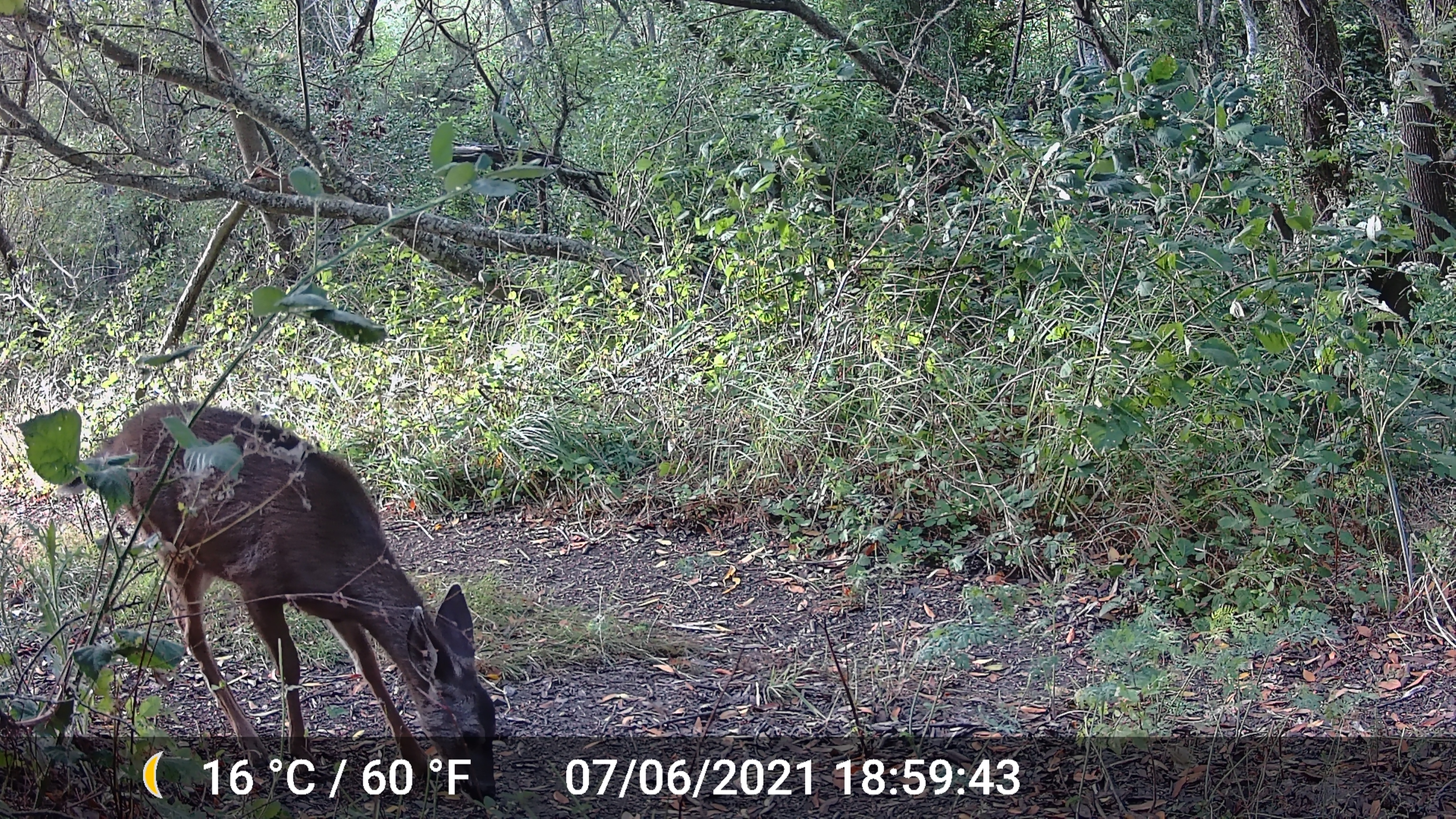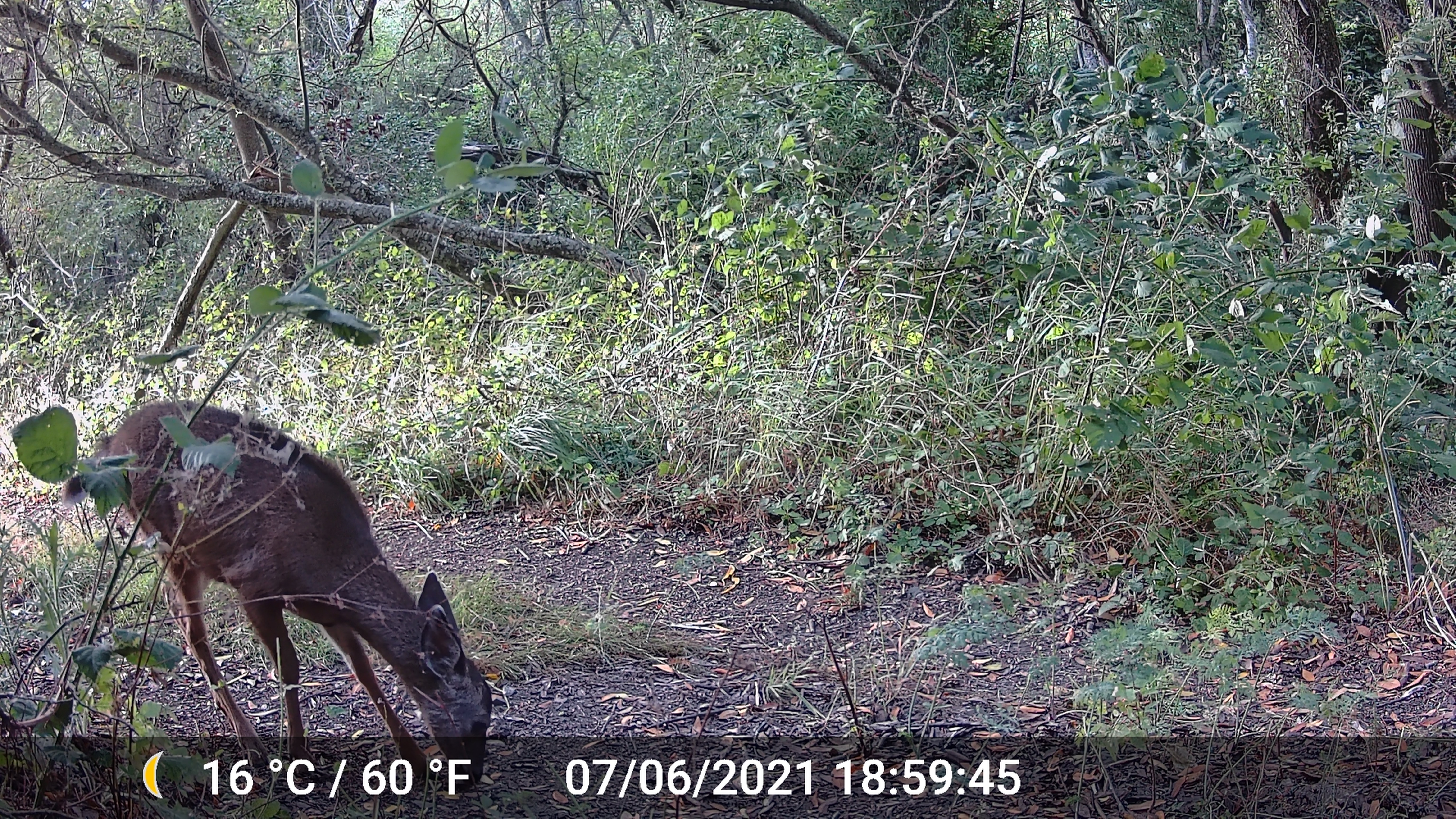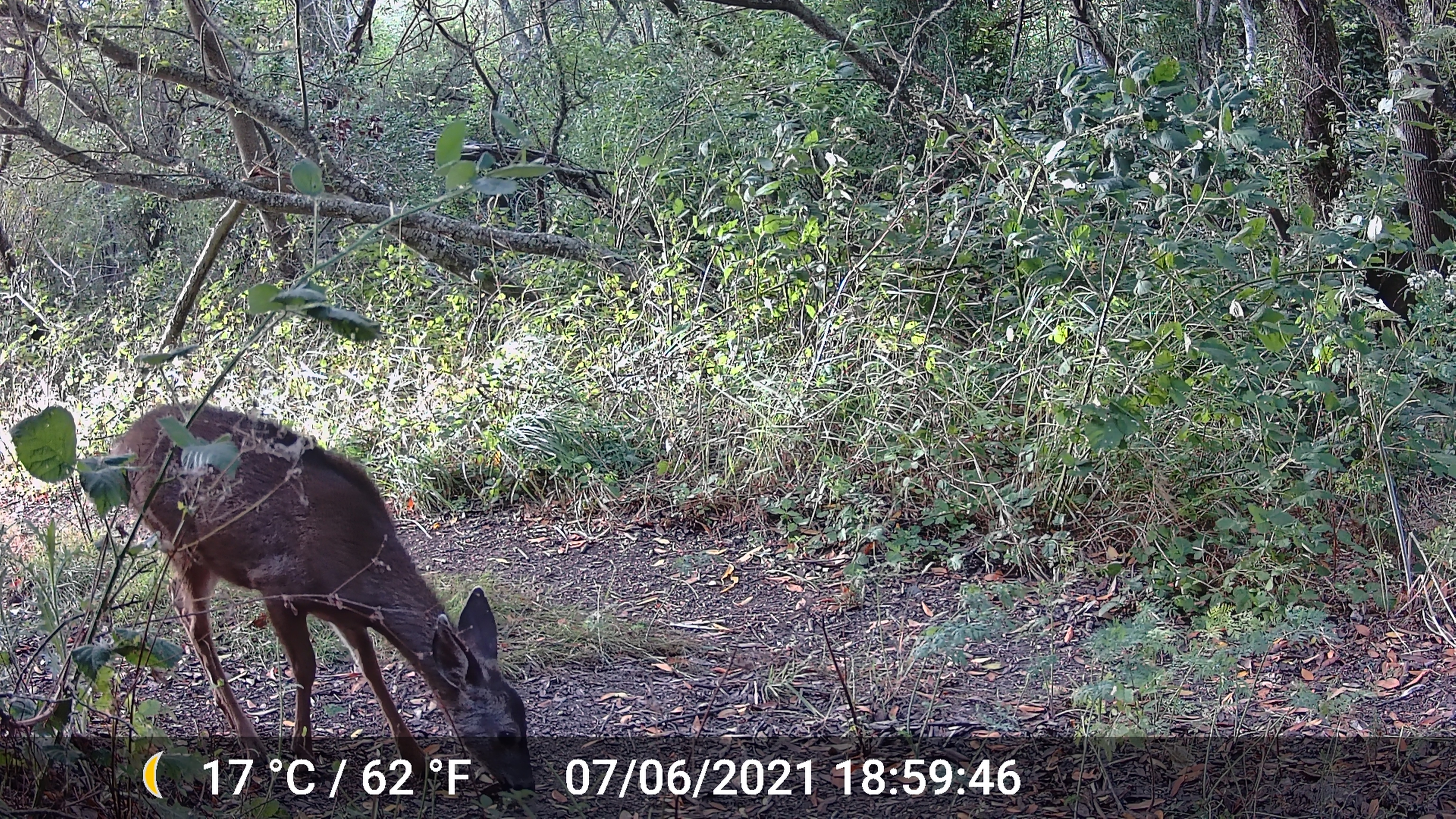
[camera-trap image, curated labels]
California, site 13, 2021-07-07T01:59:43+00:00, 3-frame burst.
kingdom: Animalia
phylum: Chordata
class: Mammalia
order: Artiodactyla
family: Cervidae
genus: Odocoileus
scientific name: Odocoileus hemionus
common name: mule deer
Mule deer (Odocoileus hemionus).